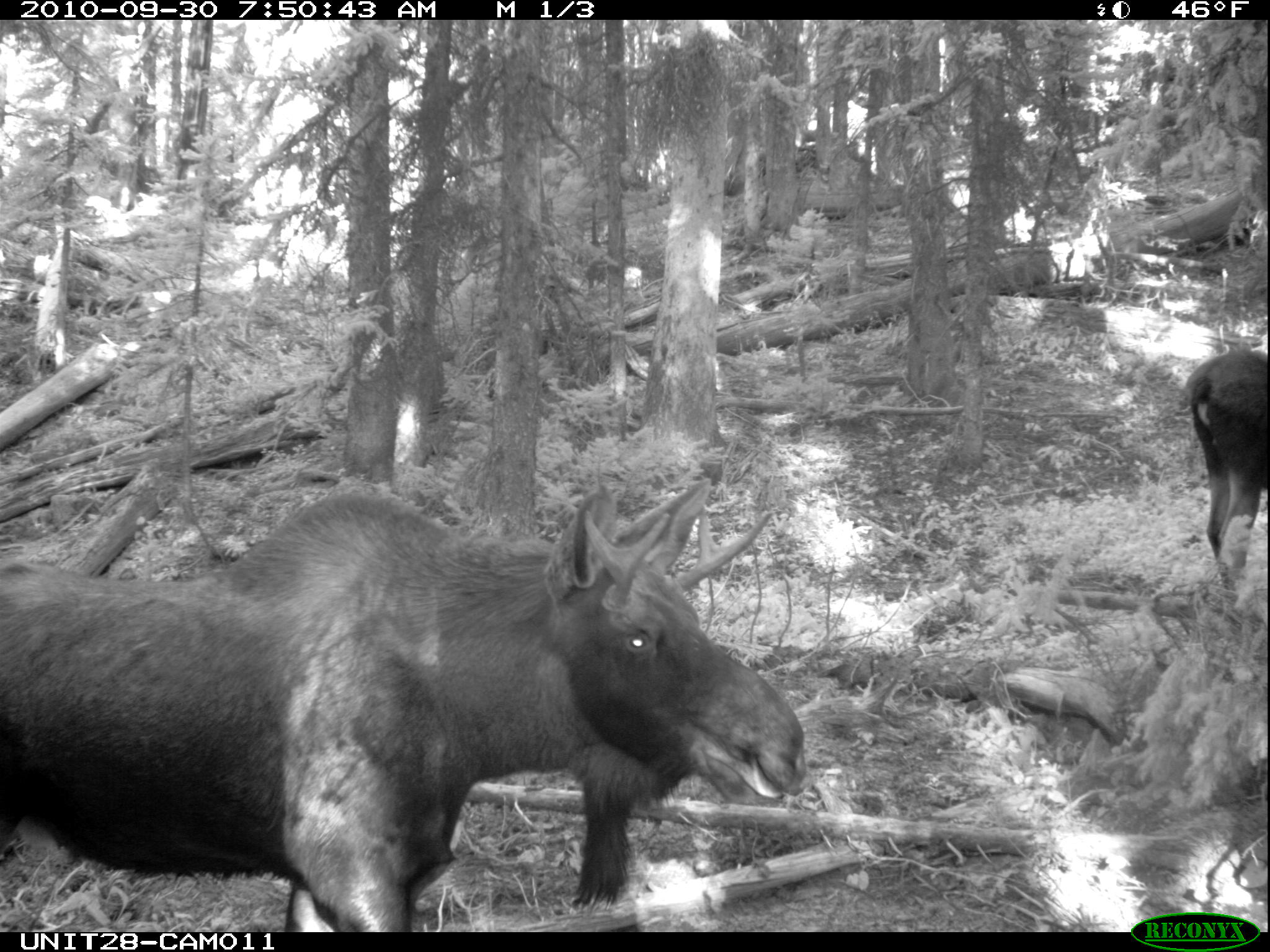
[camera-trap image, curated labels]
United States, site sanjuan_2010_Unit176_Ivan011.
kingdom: Animalia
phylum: Chordata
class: Mammalia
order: Artiodactyla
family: Cervidae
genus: Alces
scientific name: Alces alces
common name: moose